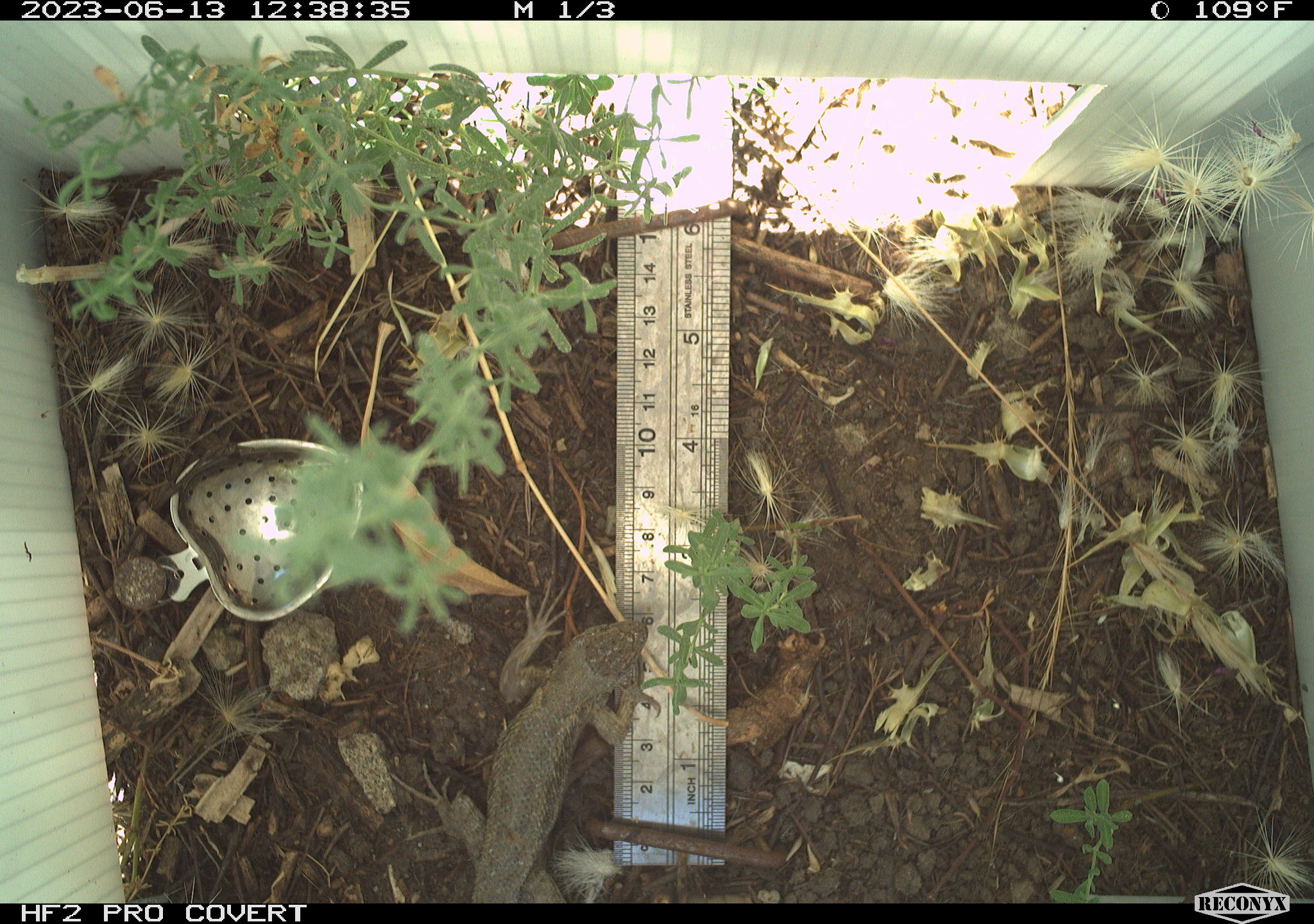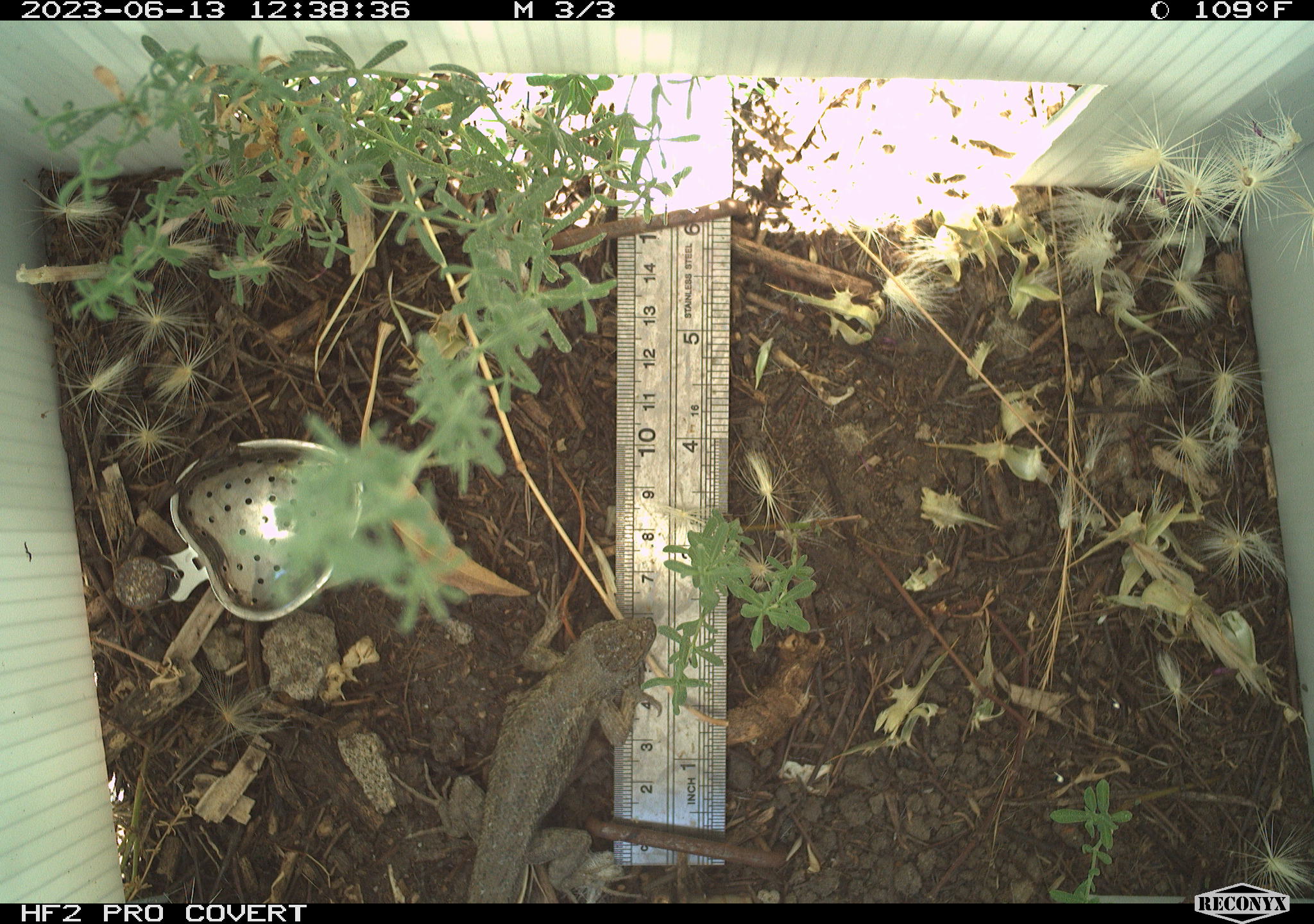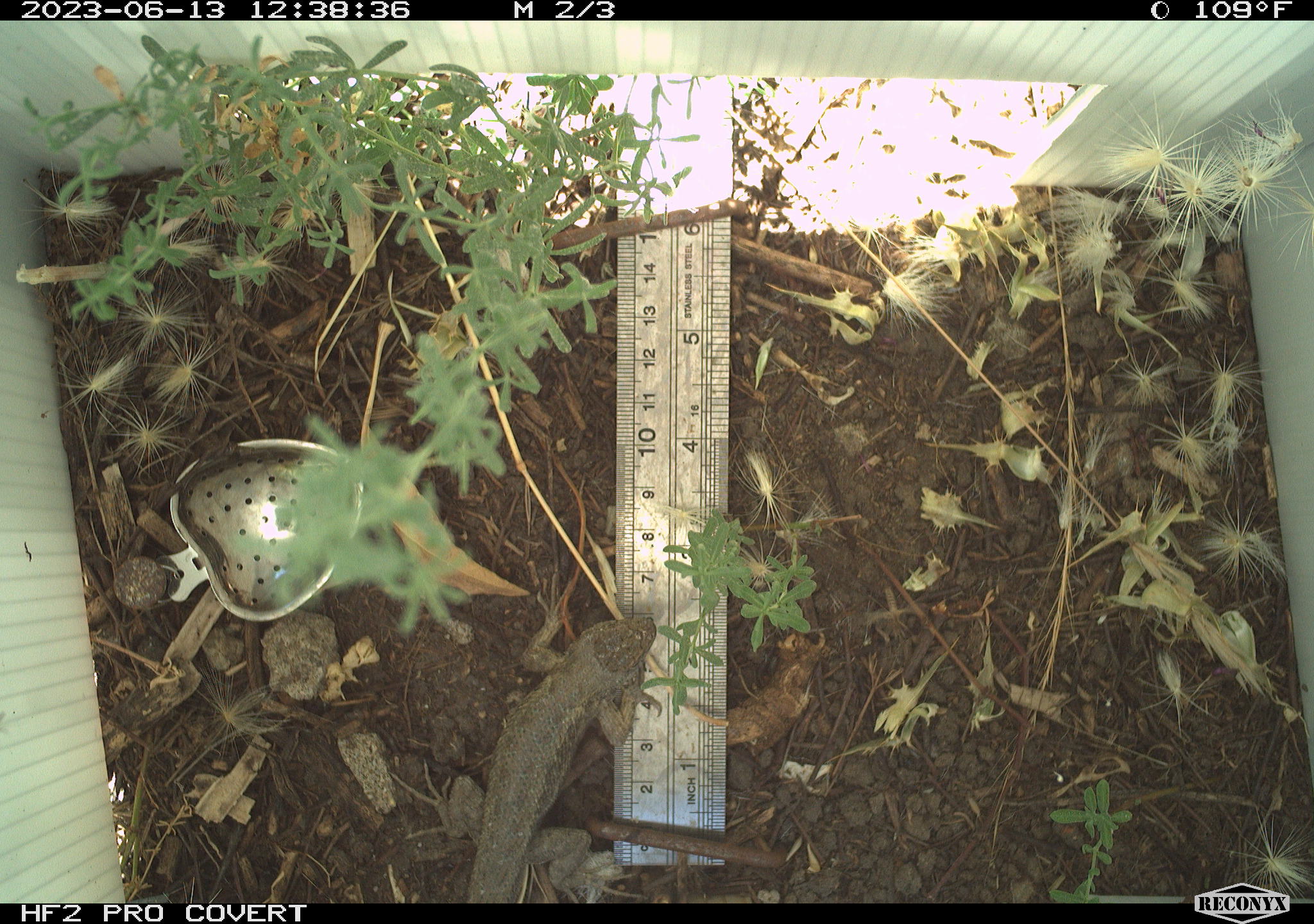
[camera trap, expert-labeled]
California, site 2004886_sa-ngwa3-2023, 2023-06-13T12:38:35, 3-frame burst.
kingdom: Animalia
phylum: Chordata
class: Reptilia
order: Squamata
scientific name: Squamata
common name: lizards and snakes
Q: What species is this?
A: Lizards and snakes (Squamata).